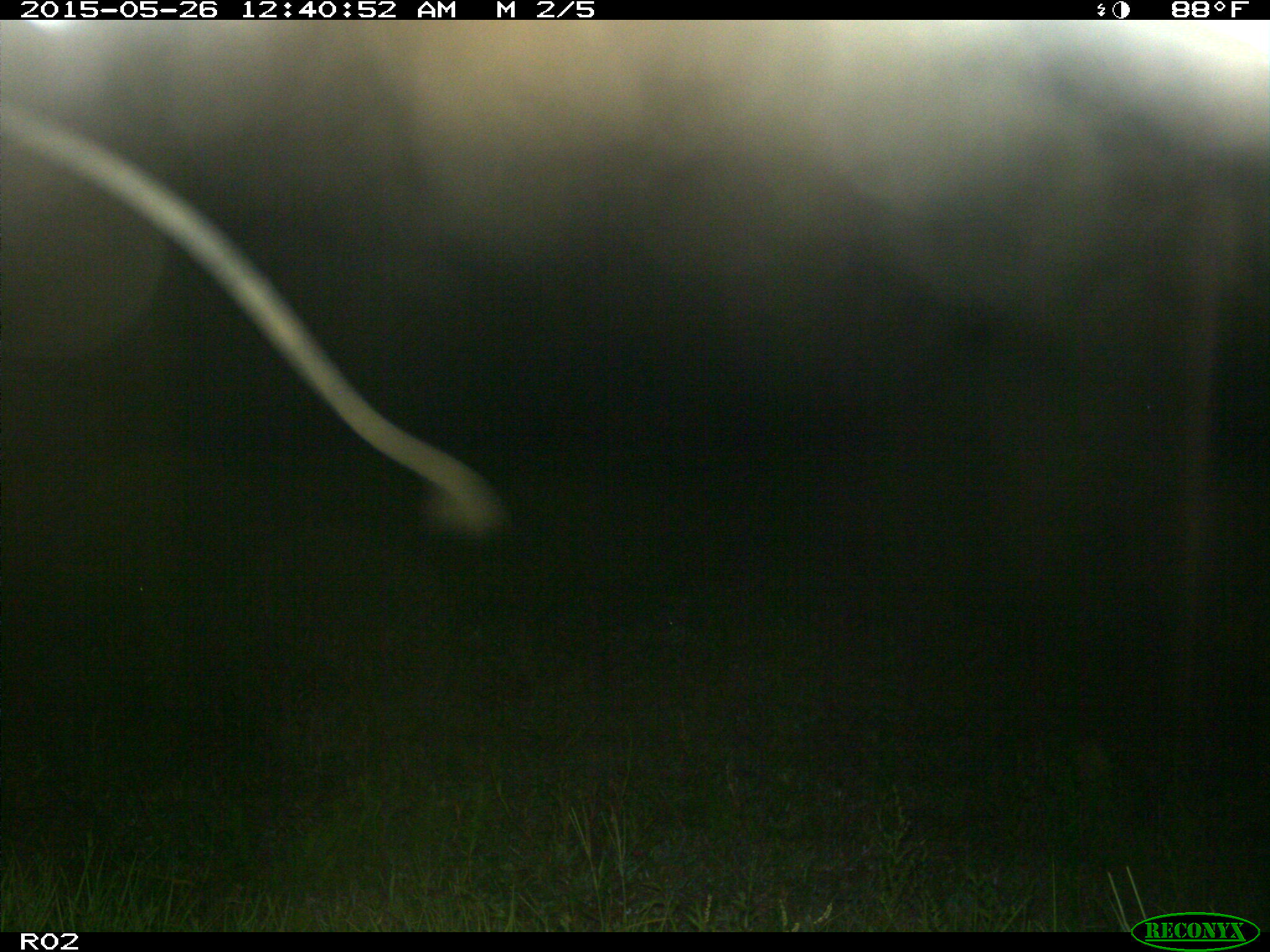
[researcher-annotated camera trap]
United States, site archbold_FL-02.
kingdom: Animalia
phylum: Chordata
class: Mammalia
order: Artiodactyla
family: Bovidae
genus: Bos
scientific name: Bos taurus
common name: domestic cow